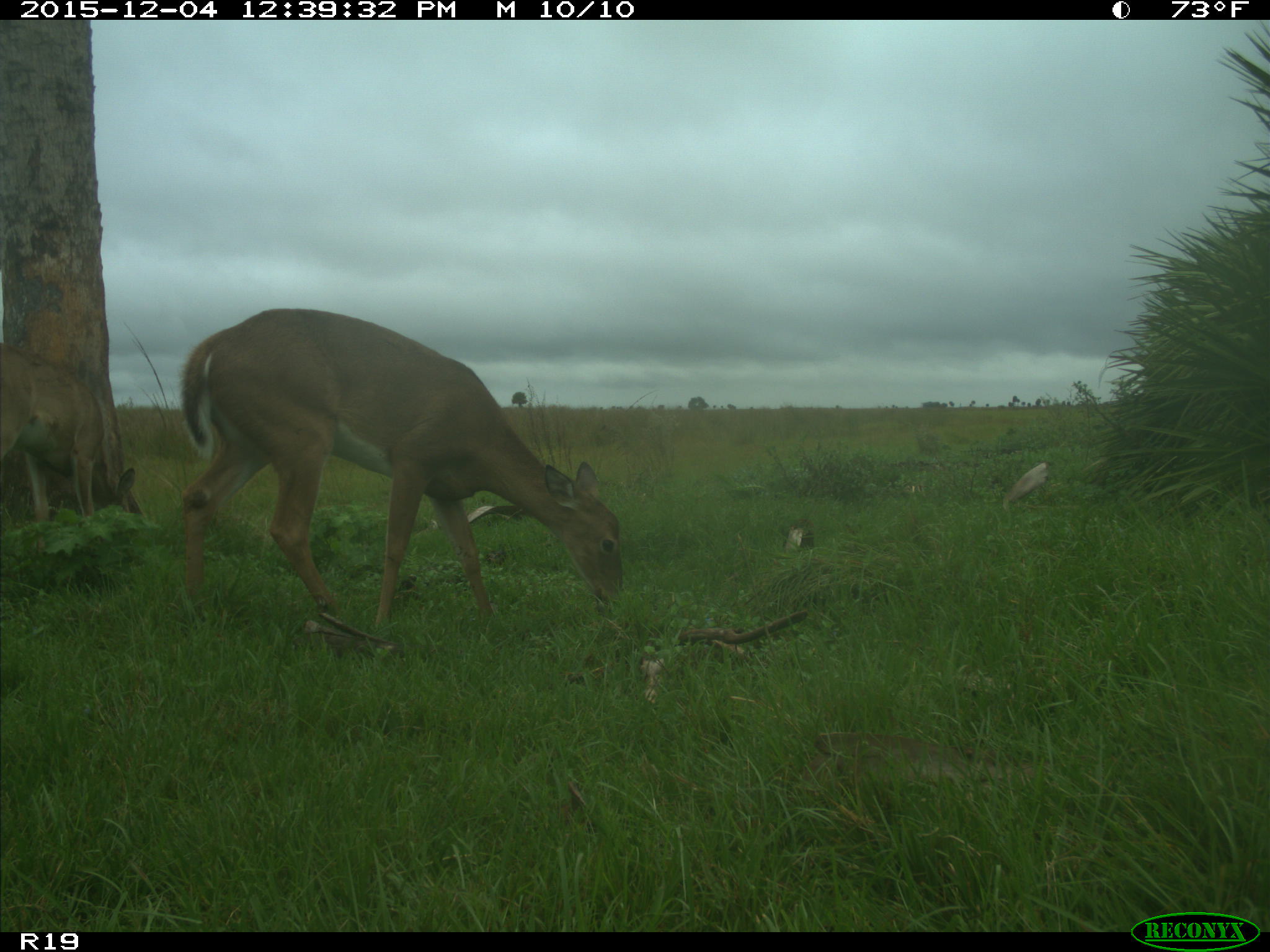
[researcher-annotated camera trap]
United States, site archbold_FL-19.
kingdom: Animalia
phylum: Chordata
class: Mammalia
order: Artiodactyla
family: Cervidae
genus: Odocoileus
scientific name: Odocoileus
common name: deer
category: unidentified deer